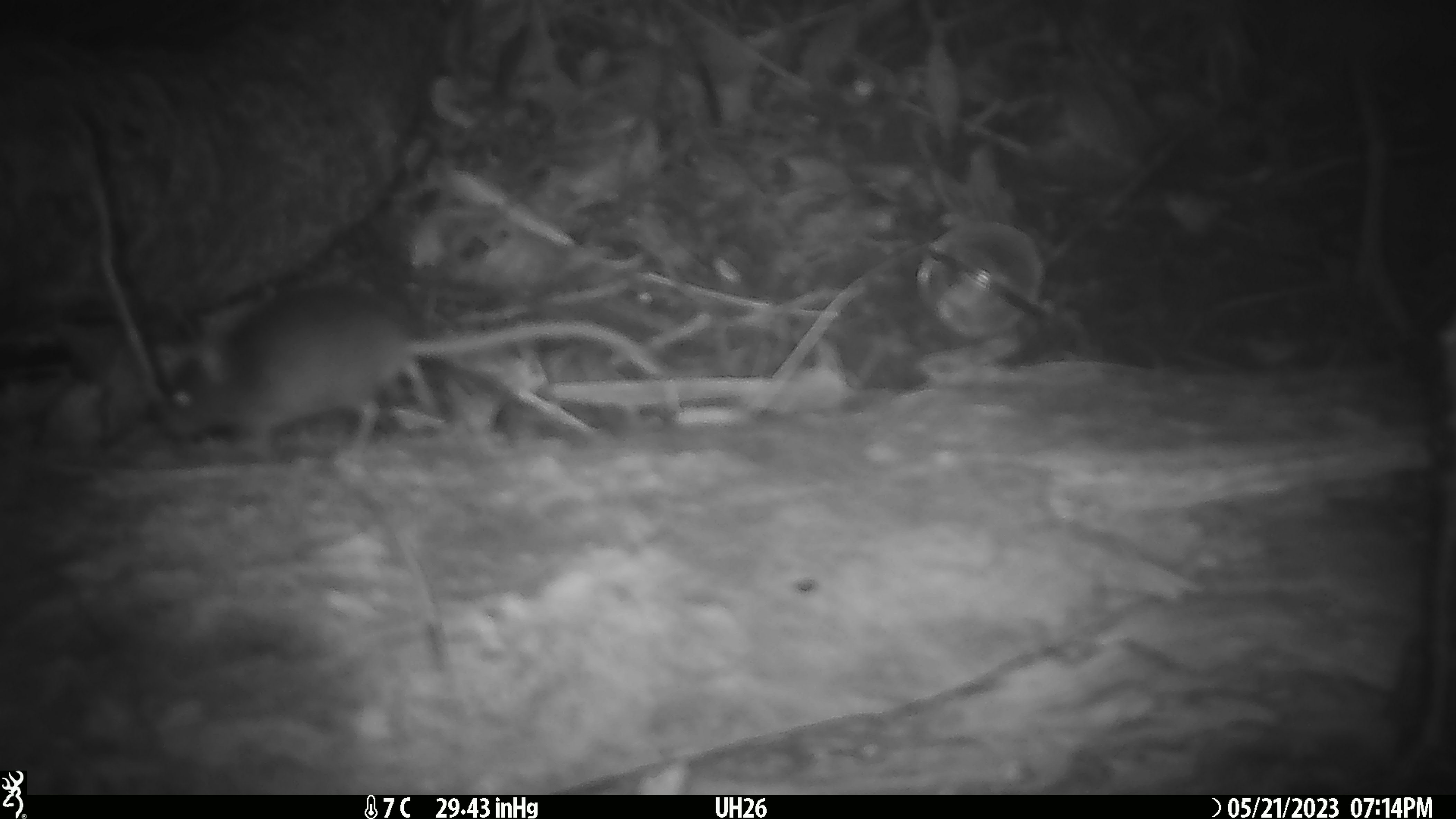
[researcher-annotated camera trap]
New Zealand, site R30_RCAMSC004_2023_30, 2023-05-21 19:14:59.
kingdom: Animalia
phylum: Chordata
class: Mammalia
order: Rodentia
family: Muridae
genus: Mus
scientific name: Mus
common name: mouse